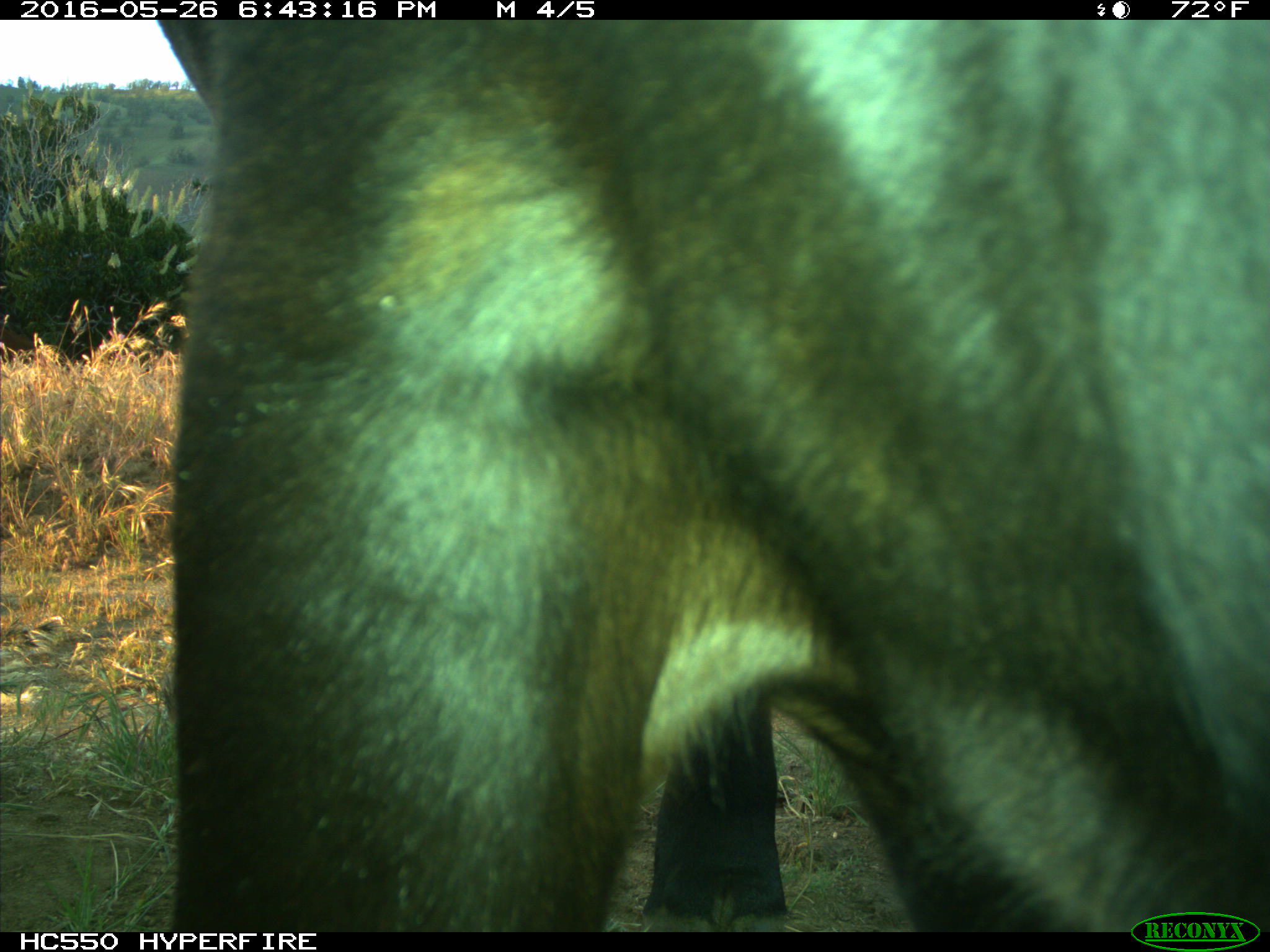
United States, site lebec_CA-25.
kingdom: Animalia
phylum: Chordata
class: Mammalia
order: Artiodactyla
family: Bovidae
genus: Bos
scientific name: Bos taurus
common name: domestic cow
Bos taurus (domestic cow).